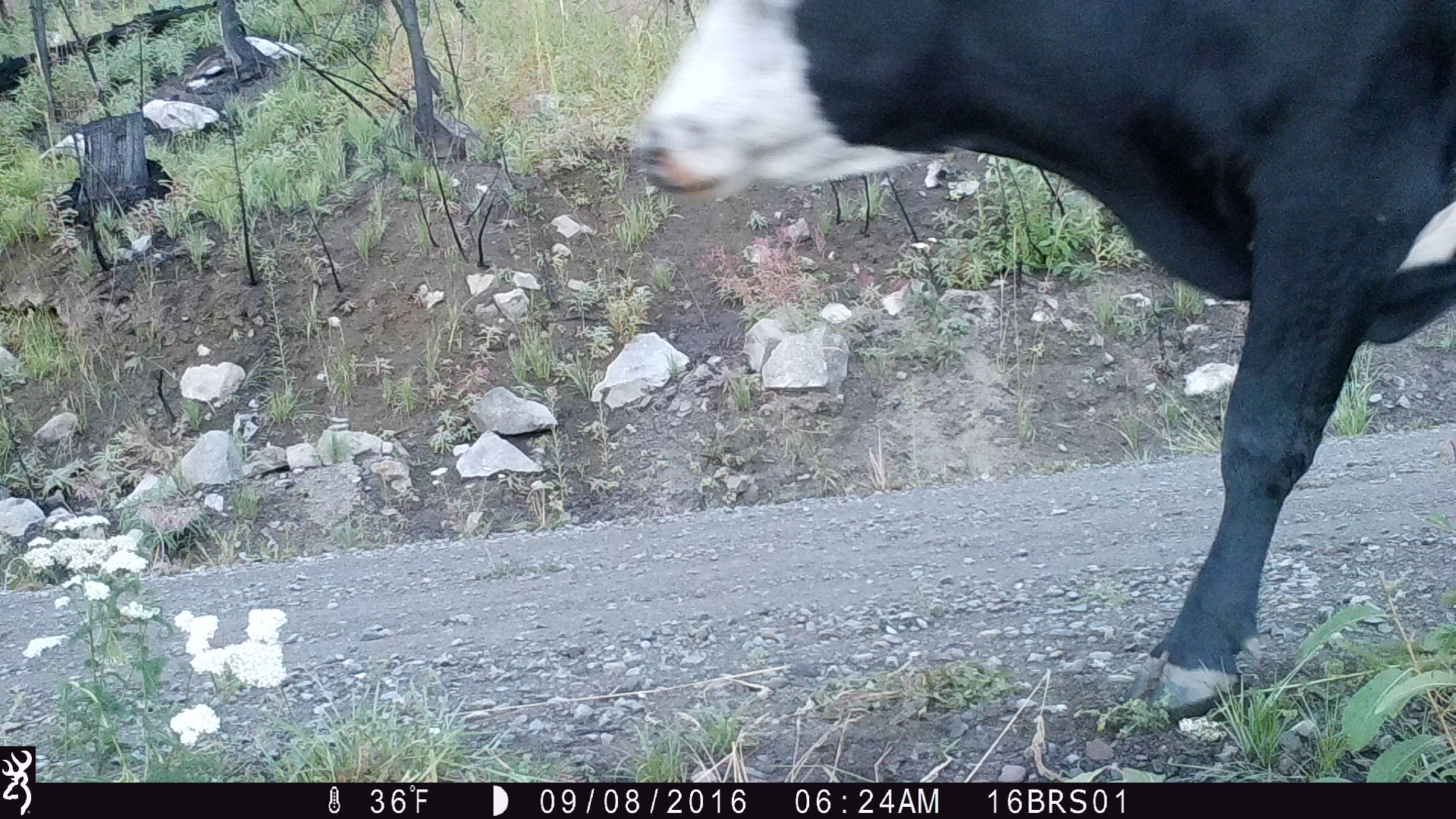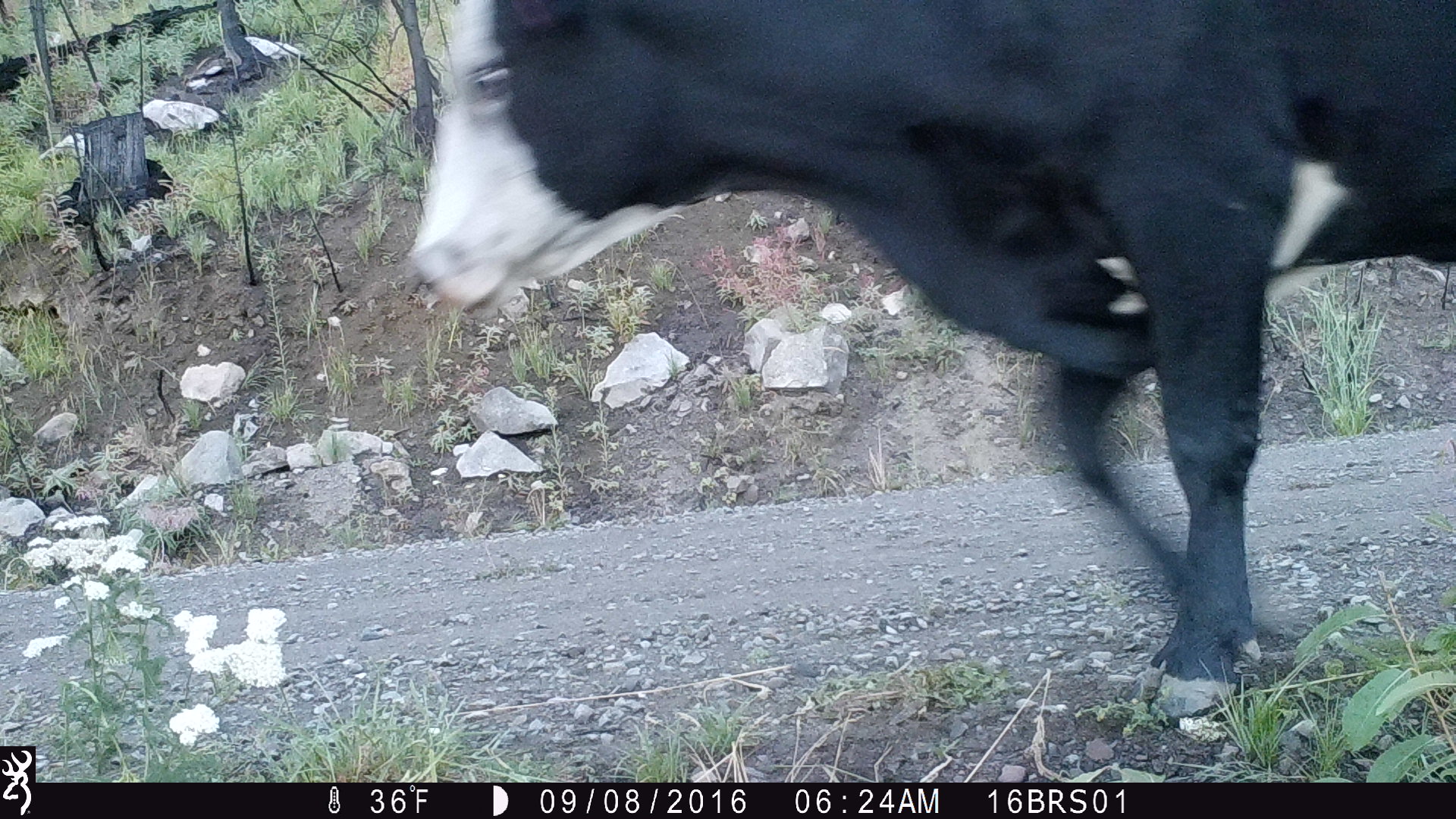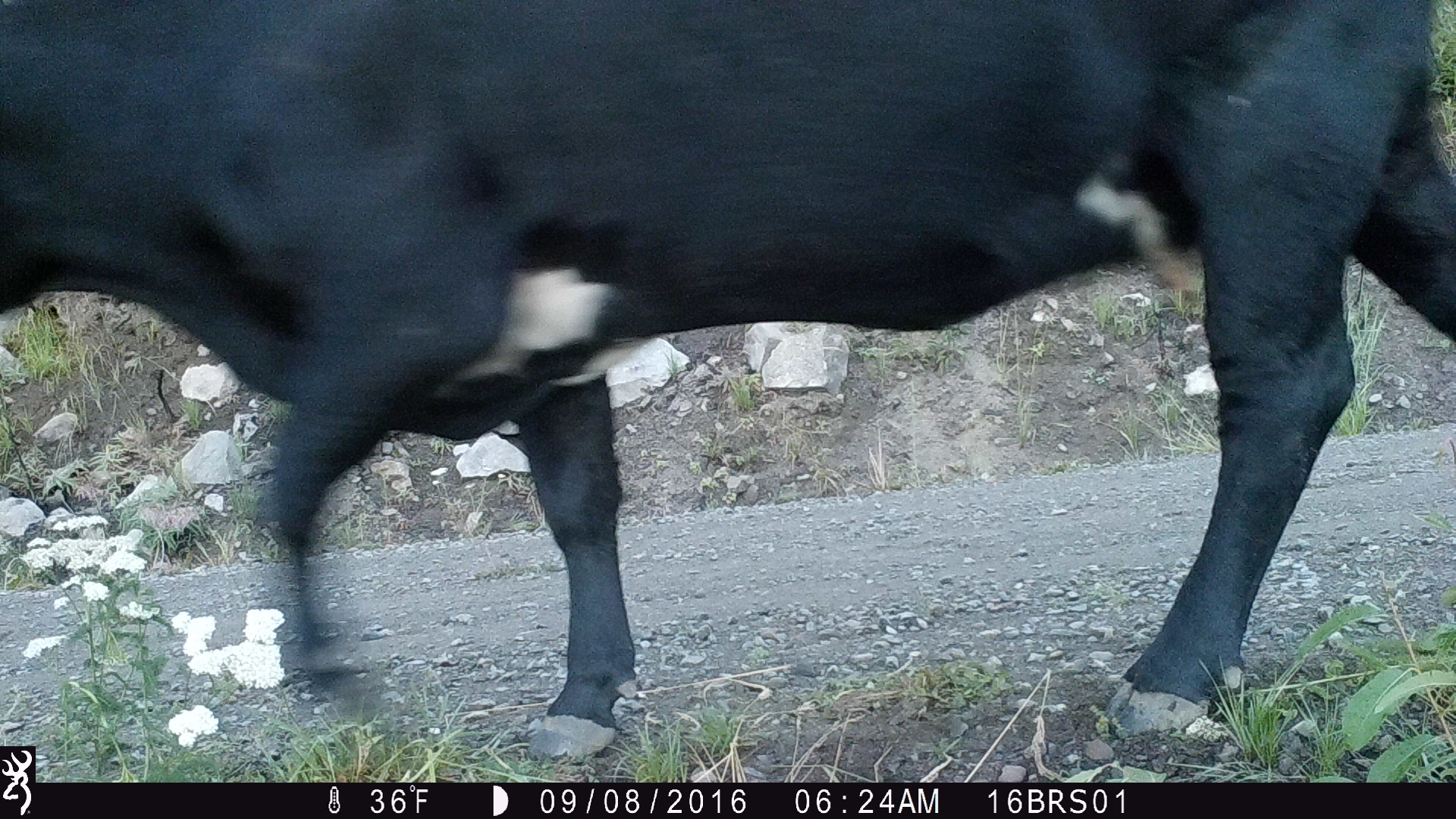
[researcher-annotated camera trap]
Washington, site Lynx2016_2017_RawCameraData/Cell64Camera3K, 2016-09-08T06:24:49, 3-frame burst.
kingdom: Animalia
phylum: Chordata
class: Mammalia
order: Artiodactyla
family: Bovidae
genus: Bos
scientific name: Bos taurus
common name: domestic cattle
Domestic cattle (Bos taurus). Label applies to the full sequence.